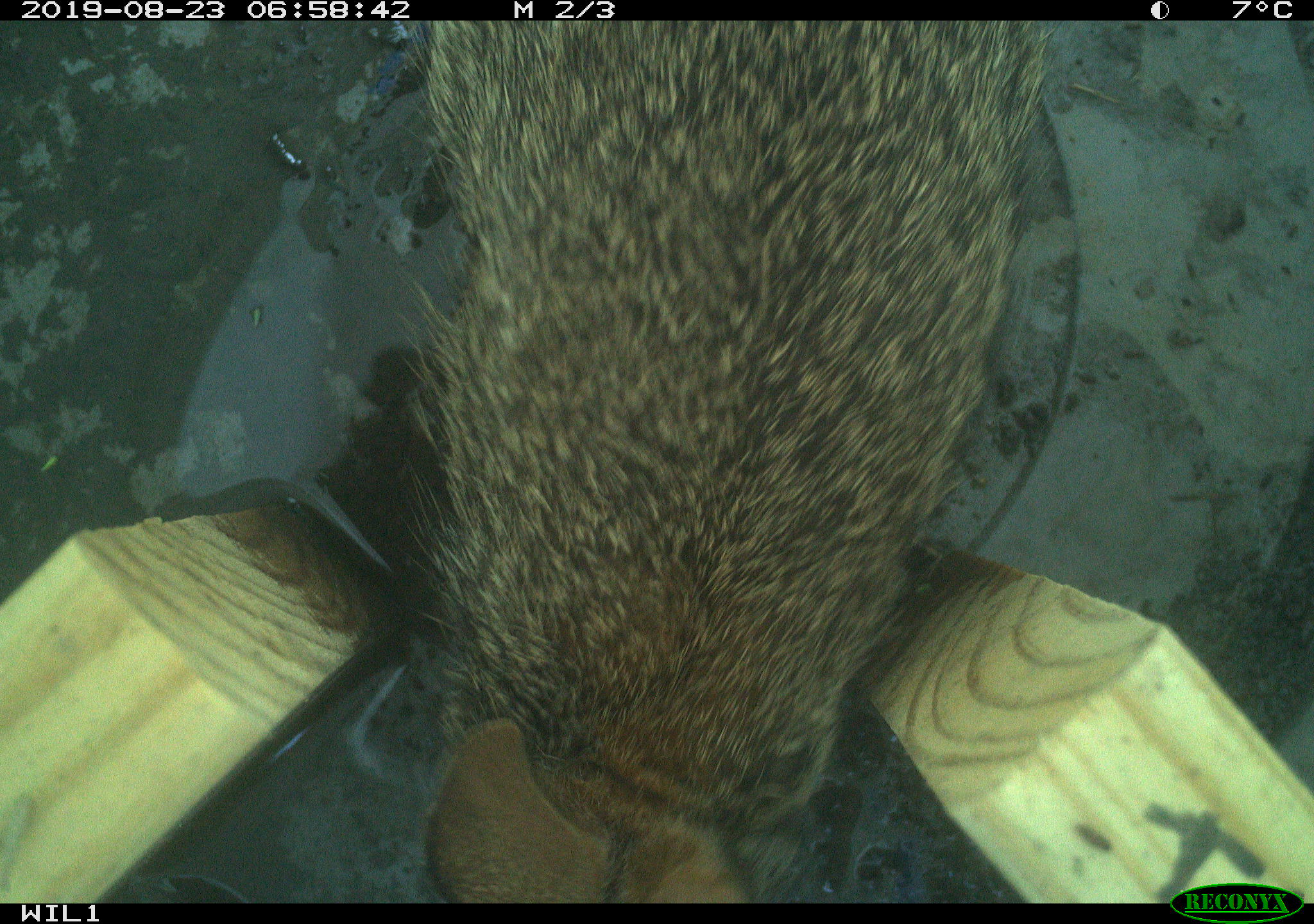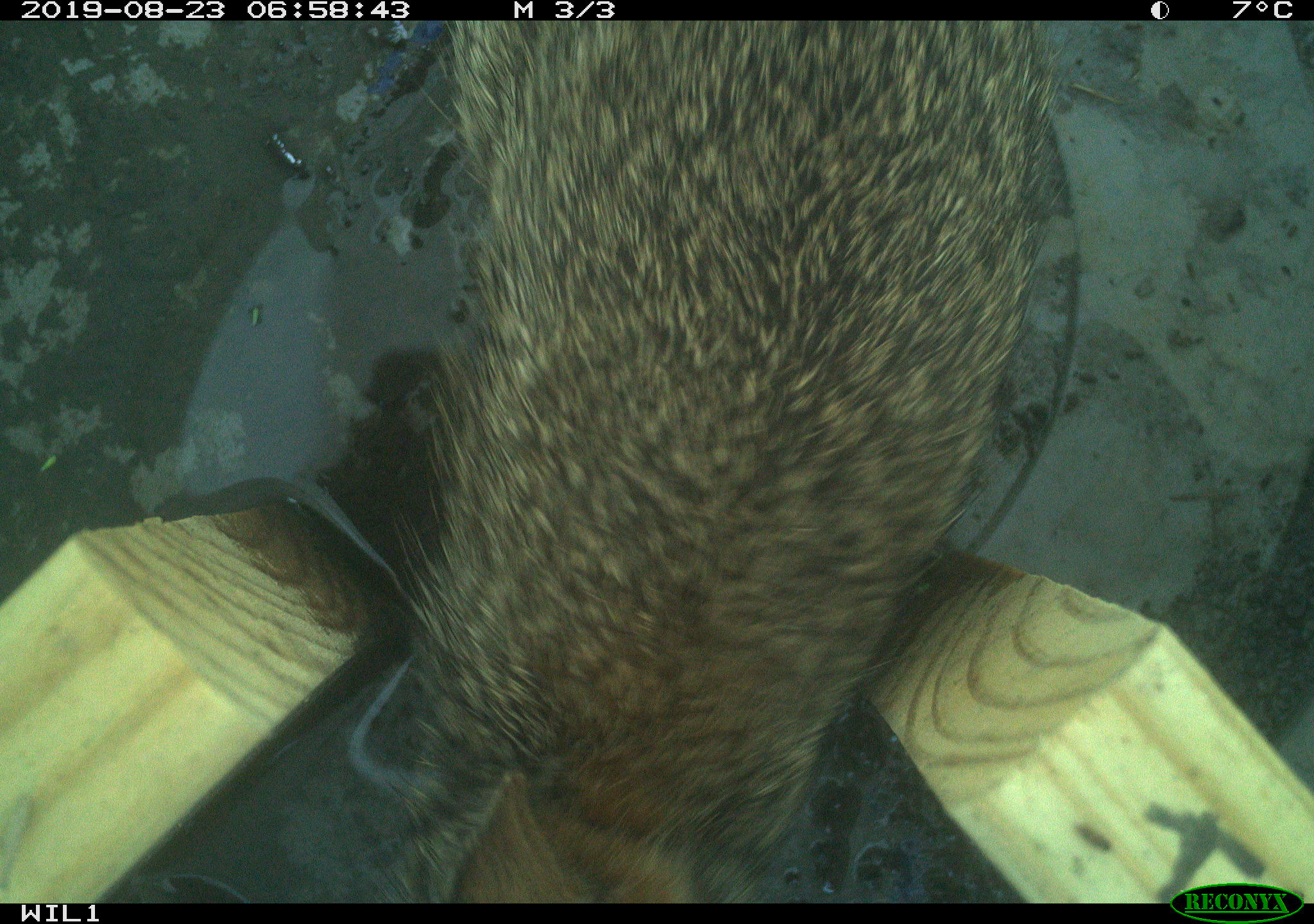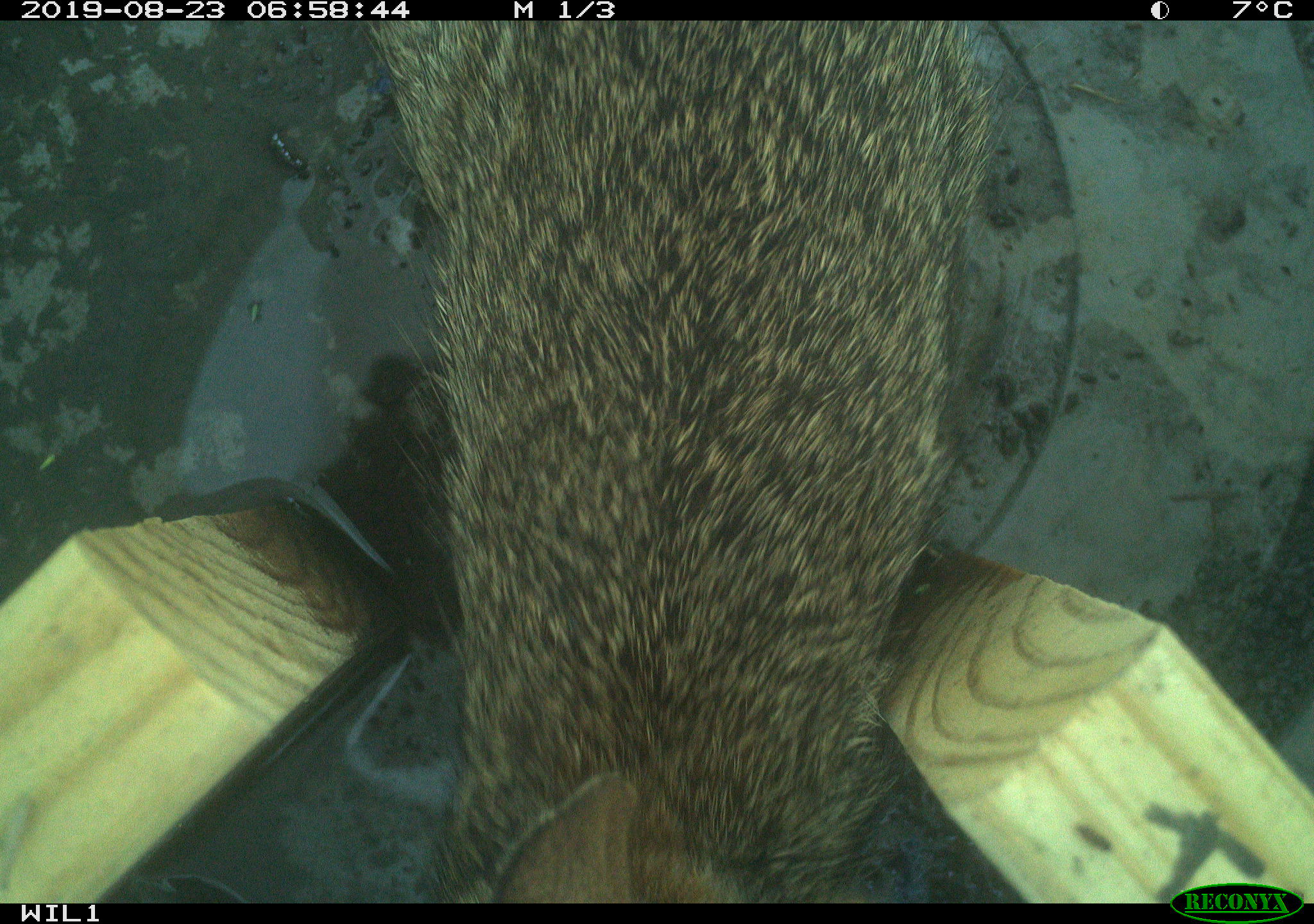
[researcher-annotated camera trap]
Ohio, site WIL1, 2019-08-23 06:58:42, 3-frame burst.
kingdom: Animalia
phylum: Chordata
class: Mammalia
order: Lagomorpha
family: Leporidae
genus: Sylvilagus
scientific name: Sylvilagus floridanus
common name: eastern cottontail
Eastern cottontail (Sylvilagus floridanus).